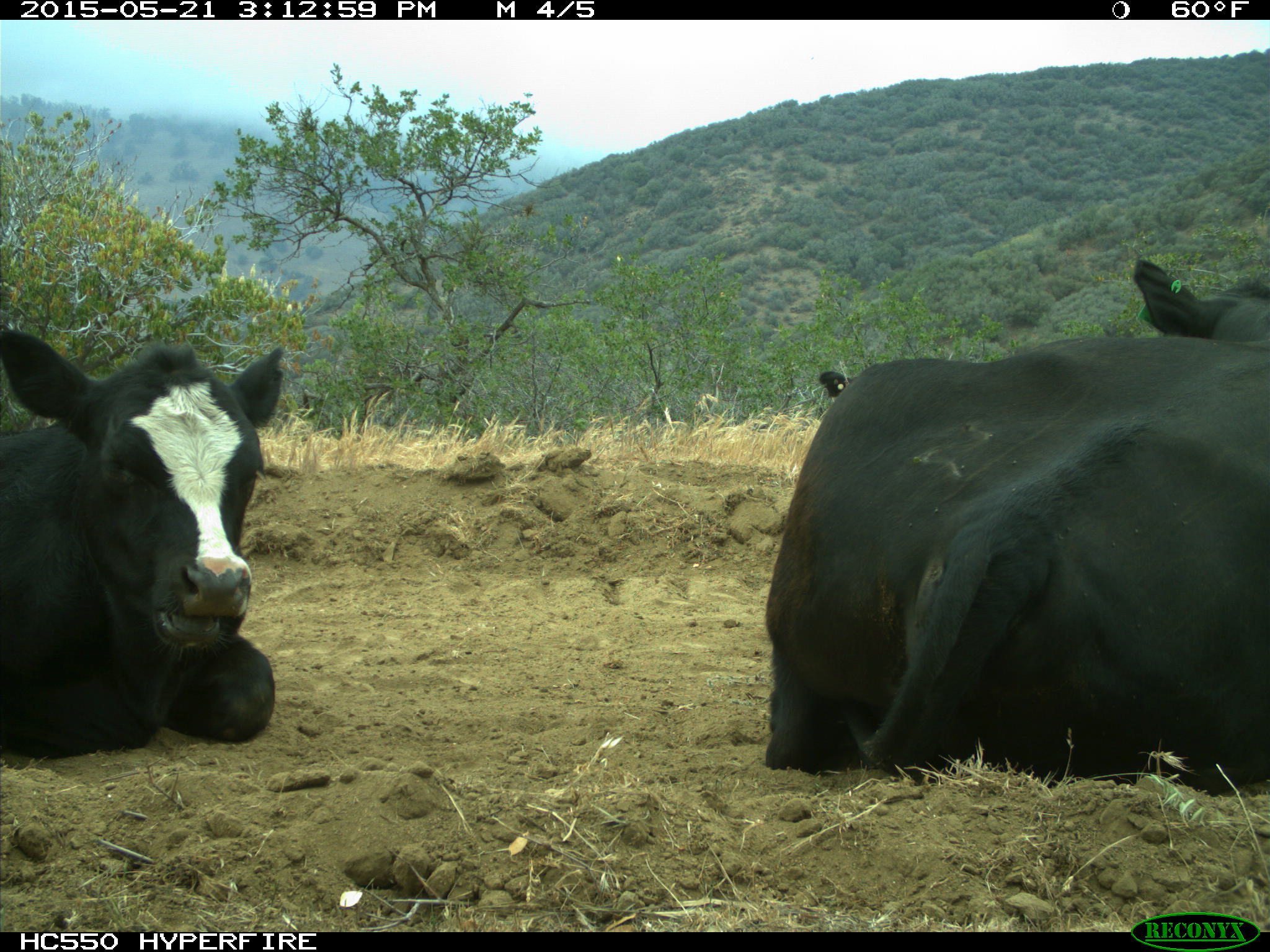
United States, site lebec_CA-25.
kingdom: Animalia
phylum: Chordata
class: Mammalia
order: Artiodactyla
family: Bovidae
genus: Bos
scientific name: Bos taurus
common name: domestic cow